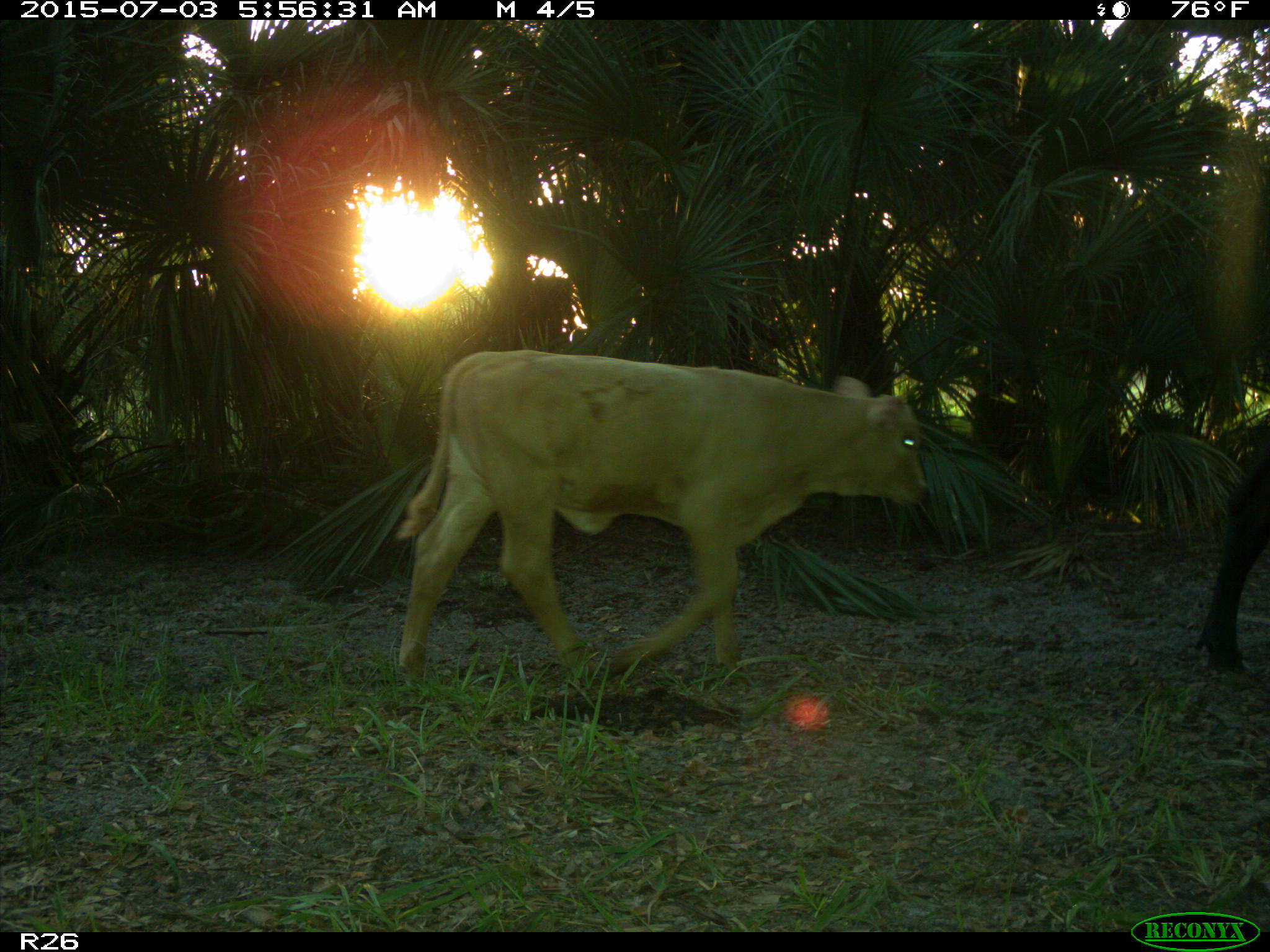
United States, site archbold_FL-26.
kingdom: Animalia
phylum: Chordata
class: Mammalia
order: Artiodactyla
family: Bovidae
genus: Bos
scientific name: Bos taurus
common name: domestic cow